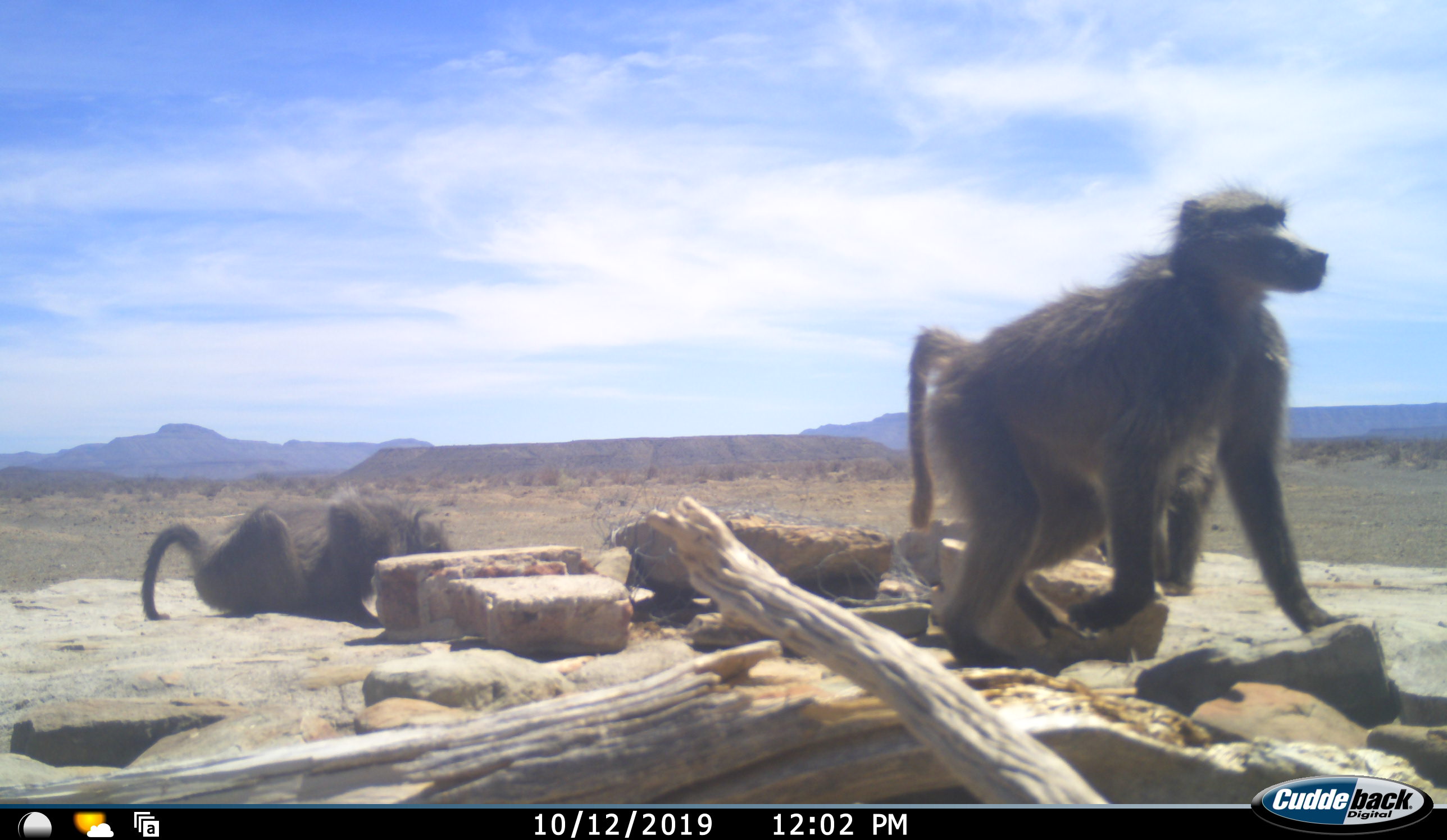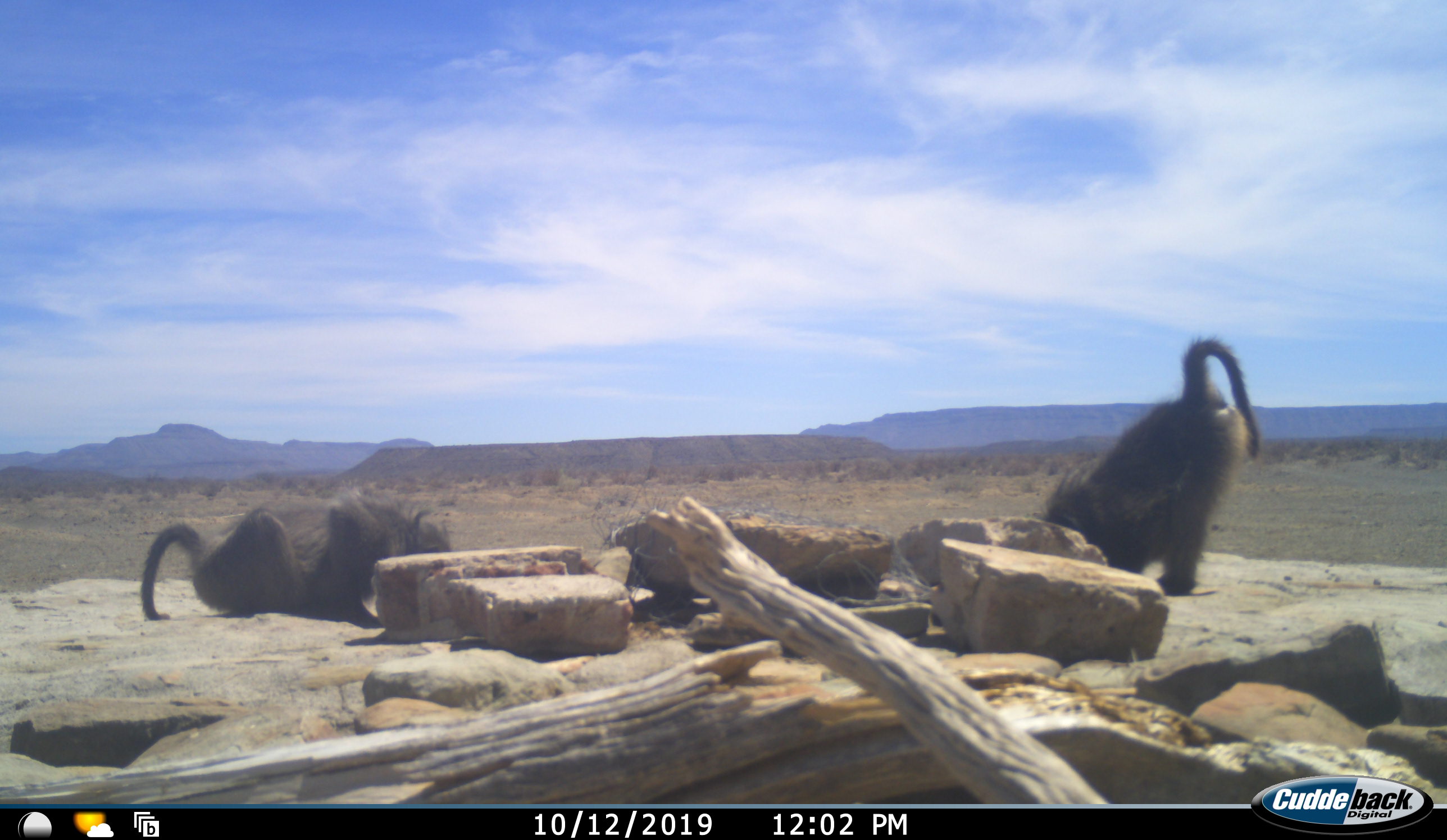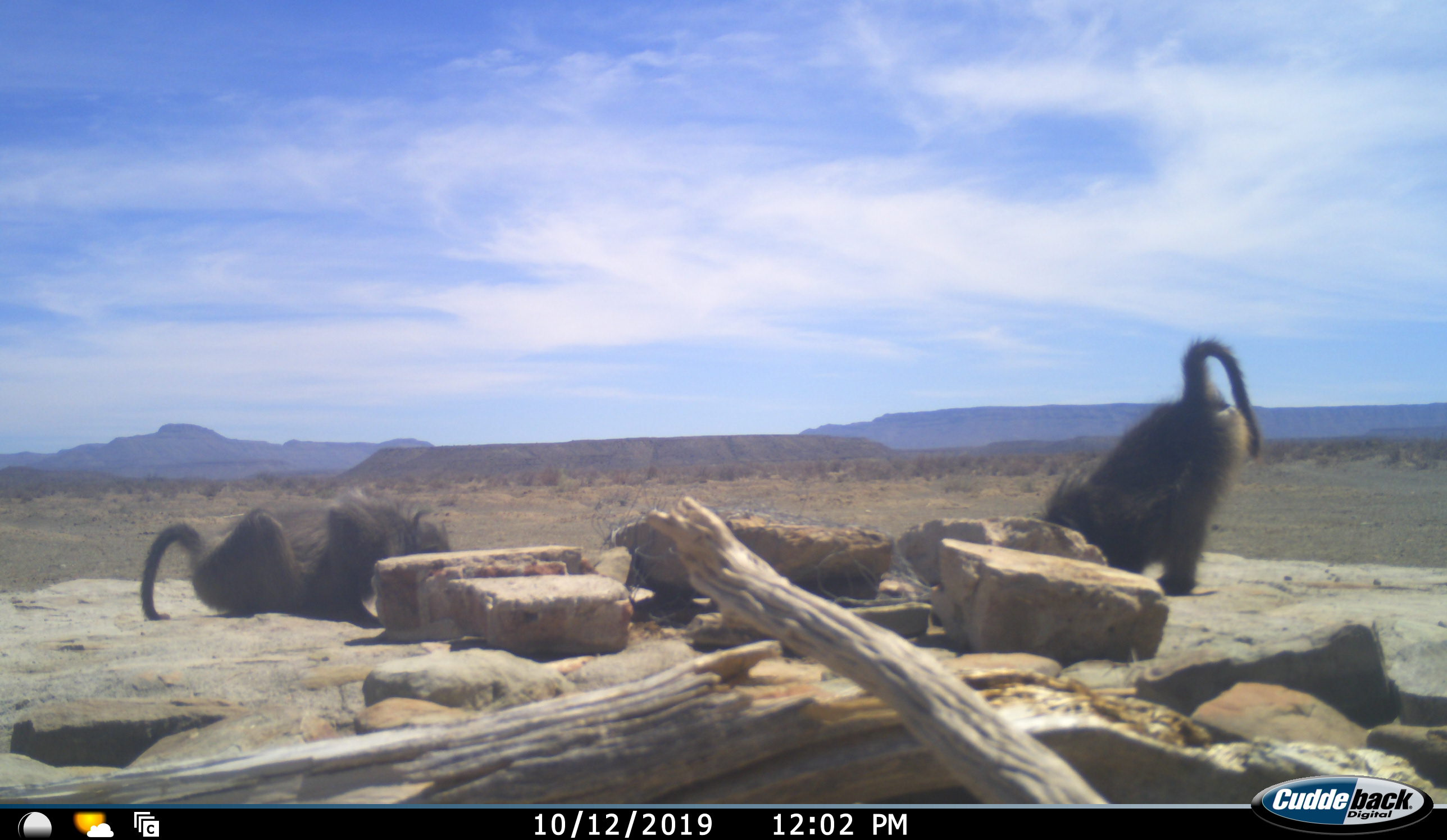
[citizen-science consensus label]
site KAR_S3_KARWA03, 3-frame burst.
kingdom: Animalia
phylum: Chordata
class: Mammalia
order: Primates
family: Cercopithecidae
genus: Papio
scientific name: Papio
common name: baboon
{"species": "baboon (Papio)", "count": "3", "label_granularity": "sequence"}